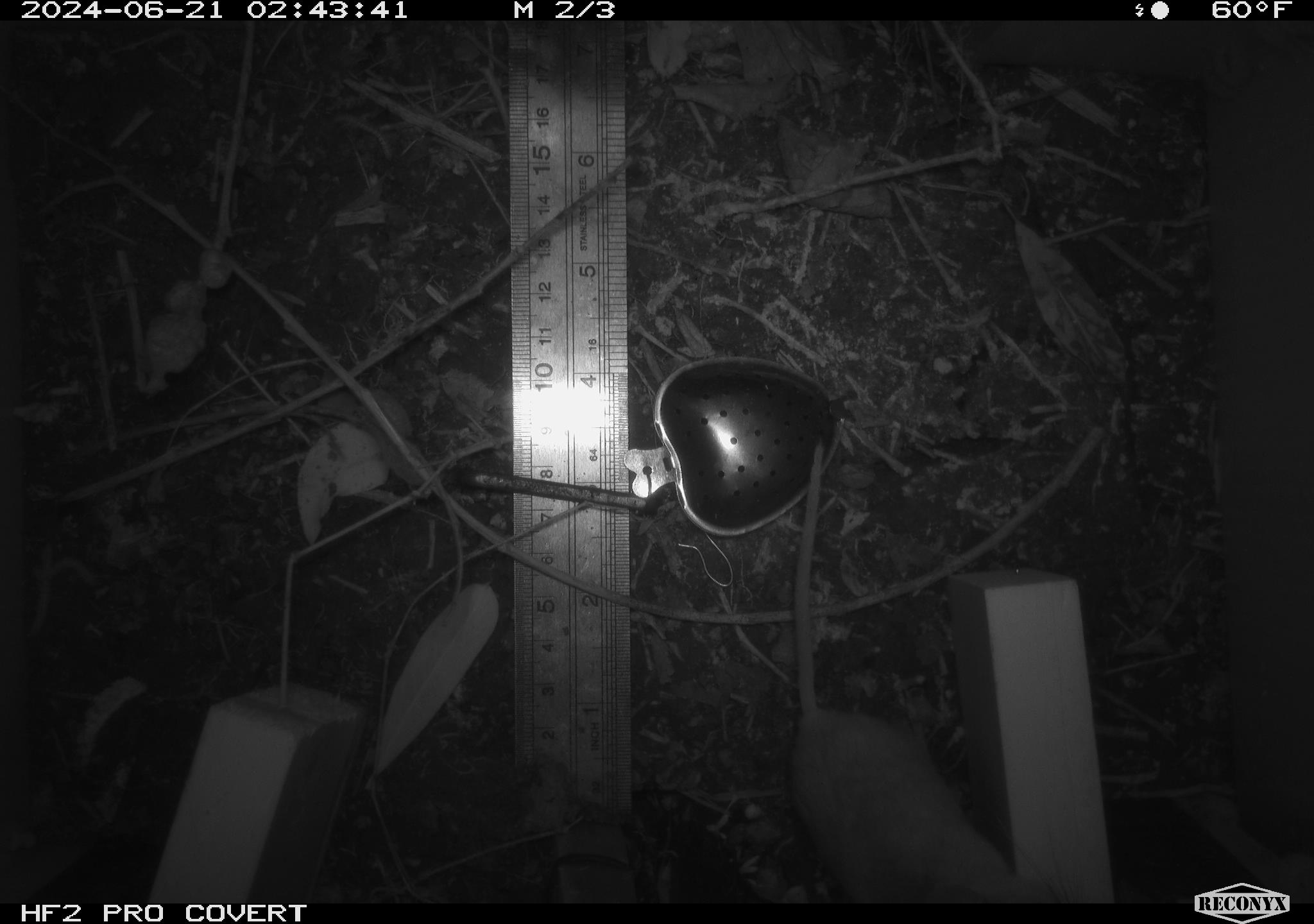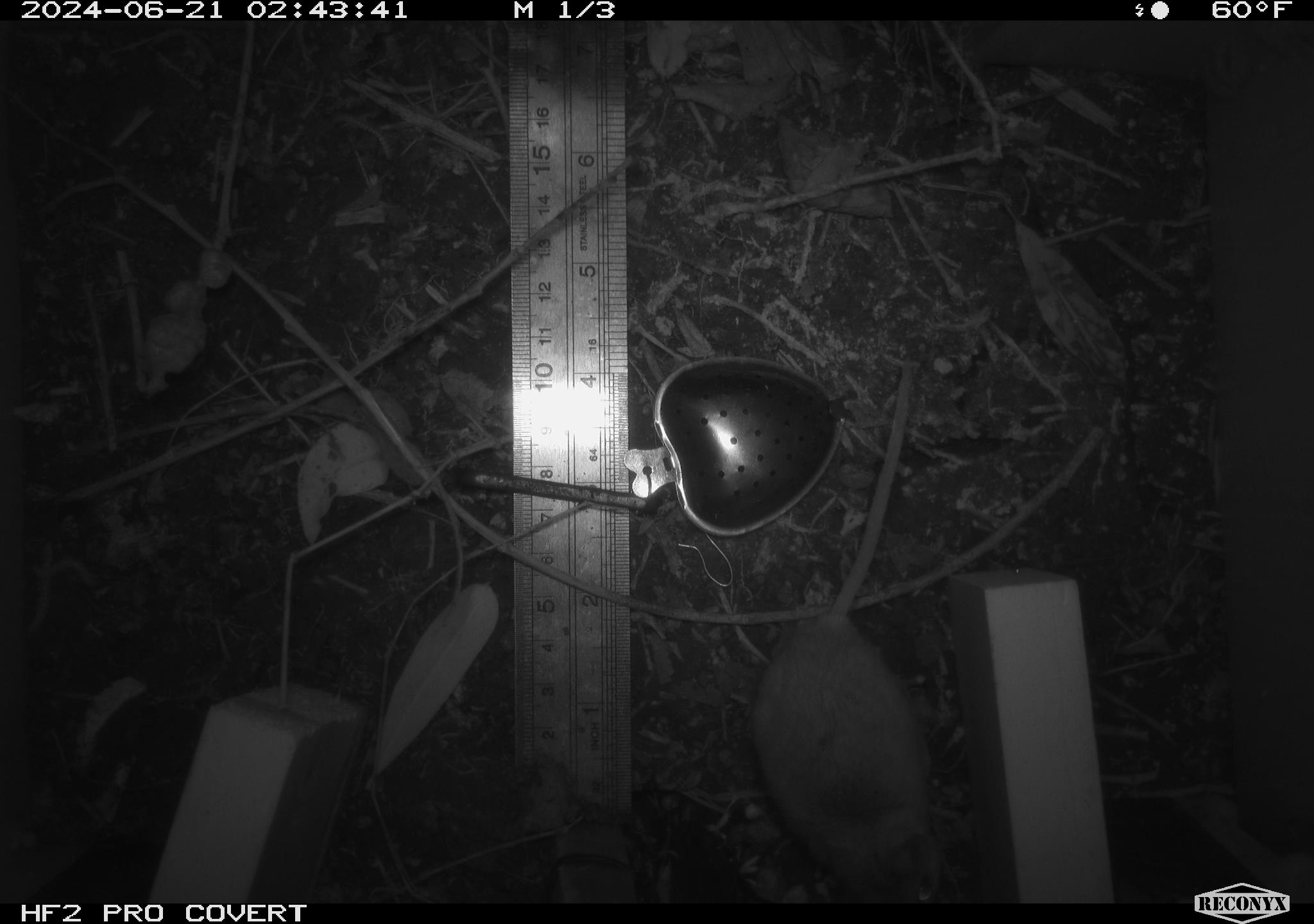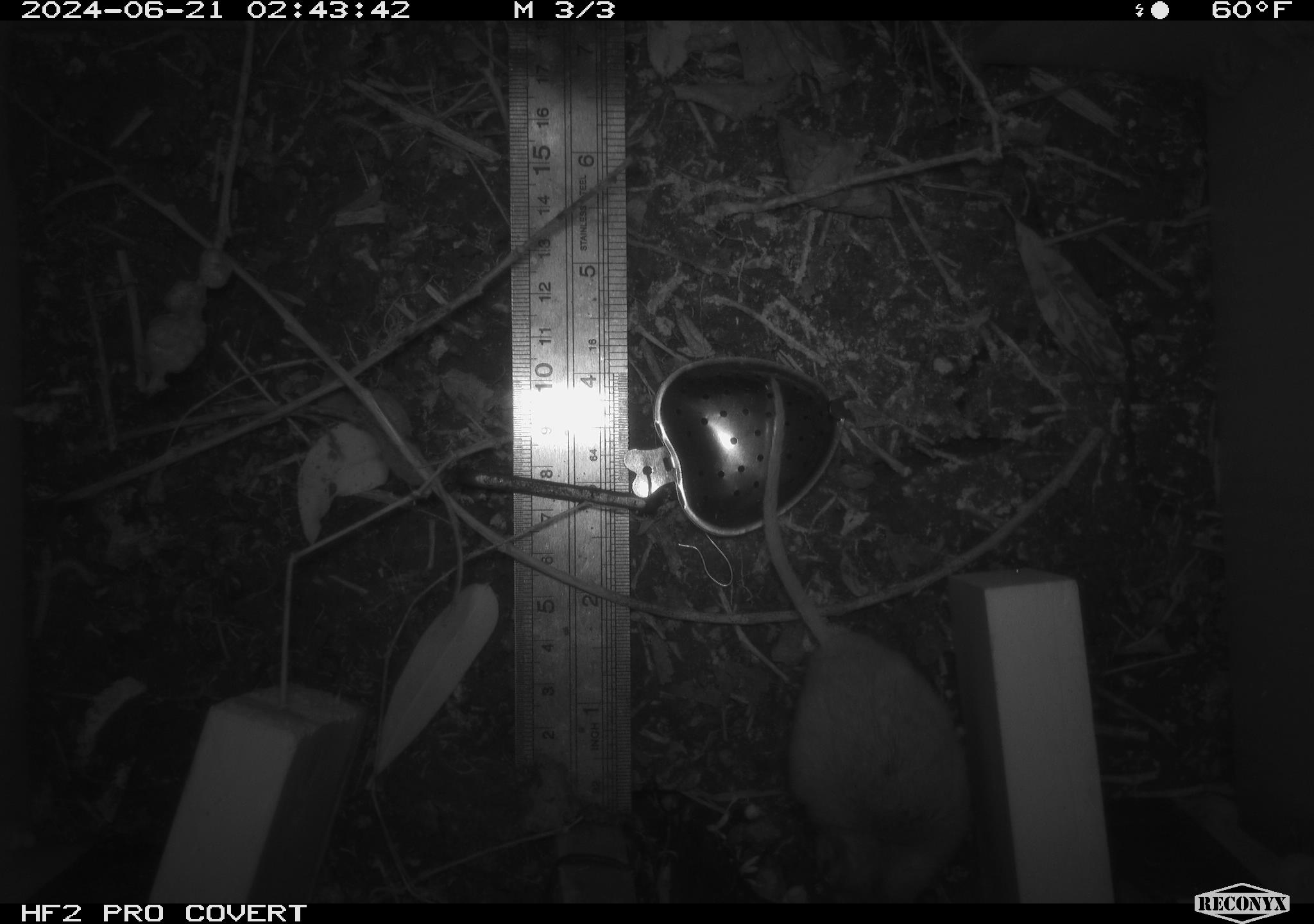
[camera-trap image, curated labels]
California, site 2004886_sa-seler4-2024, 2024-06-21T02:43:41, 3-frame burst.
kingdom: Animalia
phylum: Chordata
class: Mammalia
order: Rodentia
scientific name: Rodentia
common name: mouse species